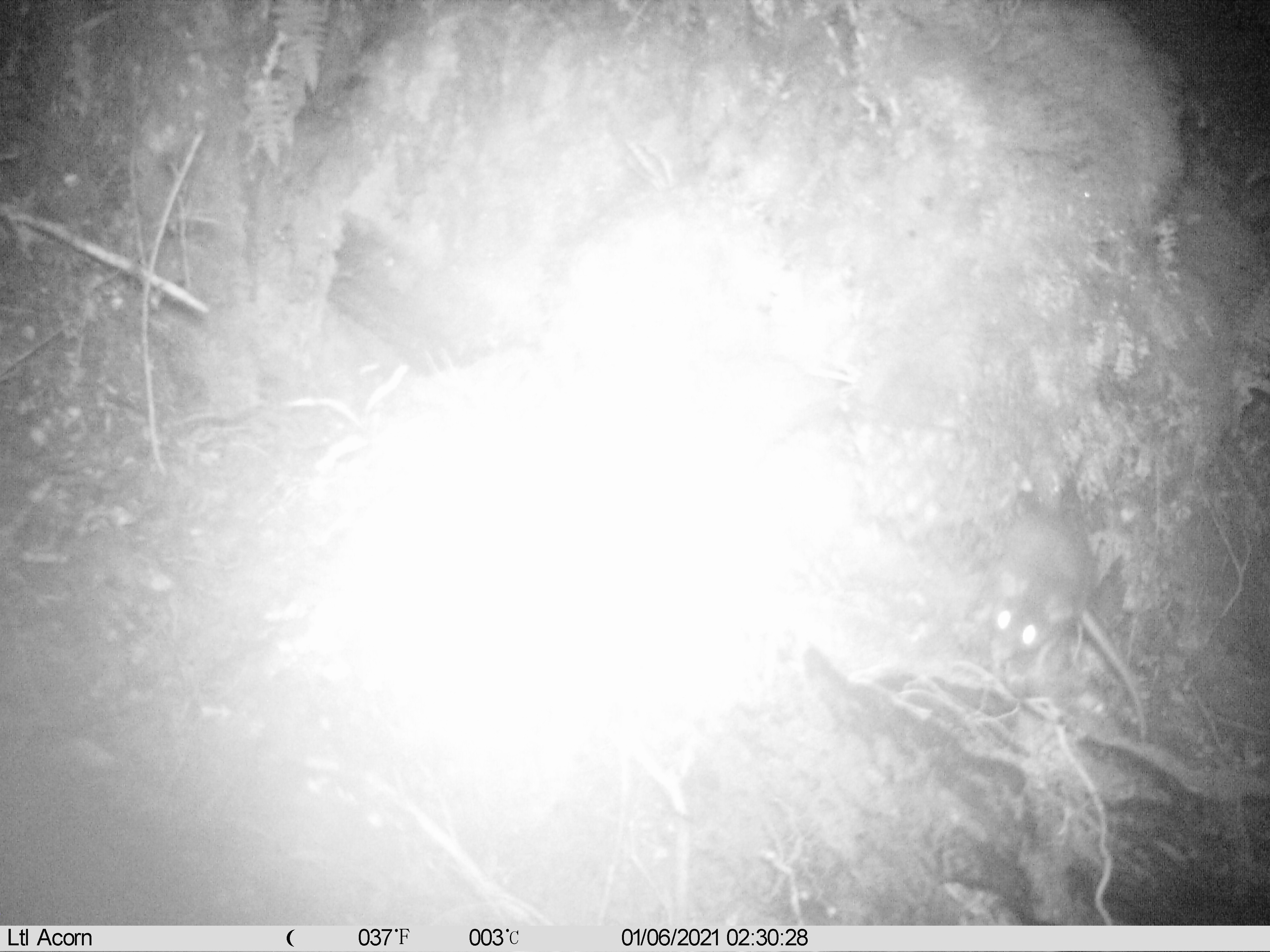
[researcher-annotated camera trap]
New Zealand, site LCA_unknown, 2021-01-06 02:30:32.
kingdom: Animalia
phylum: Chordata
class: Mammalia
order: Rodentia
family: Muridae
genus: Rattus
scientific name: Rattus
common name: rat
Rat (Rattus).